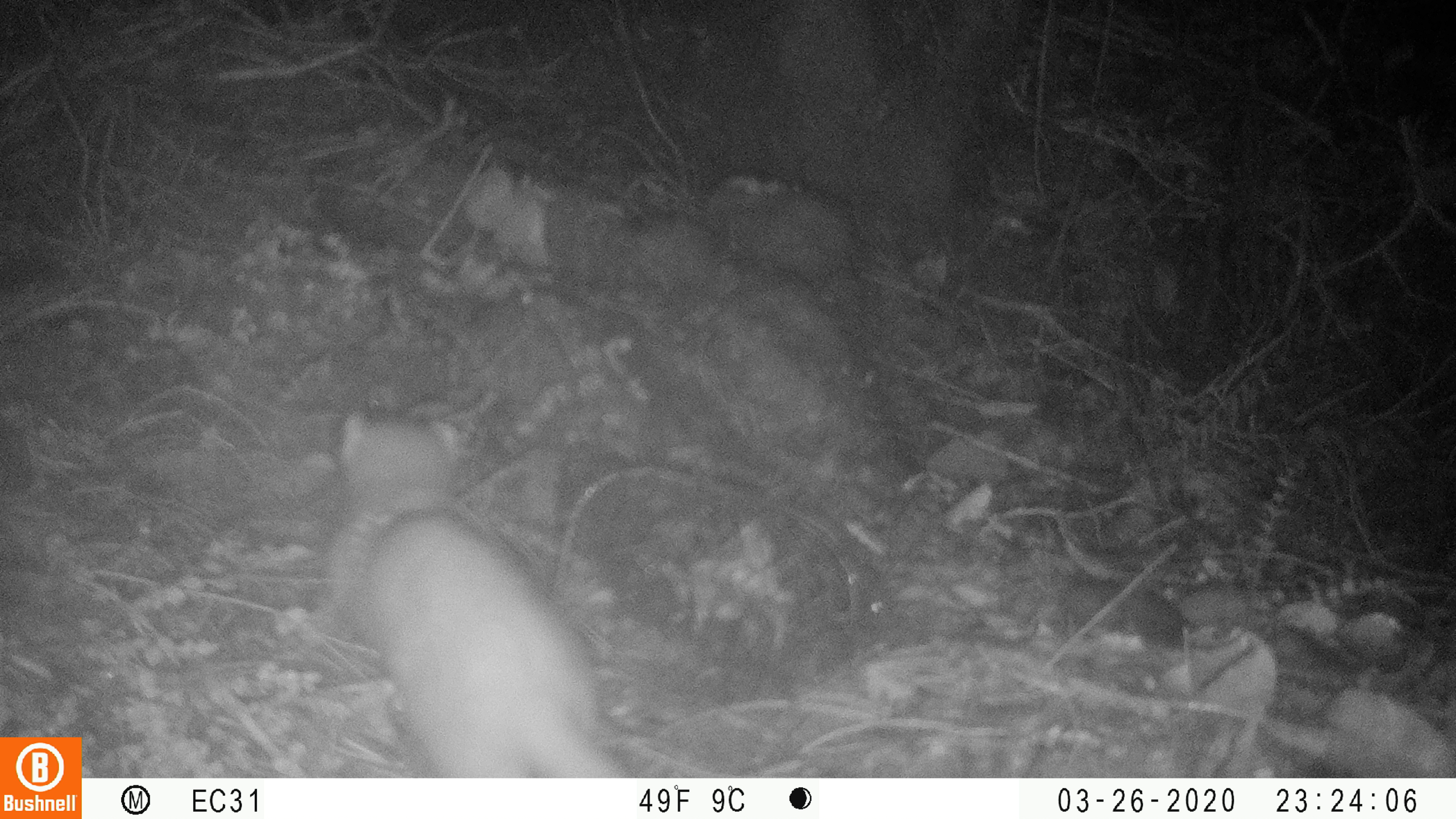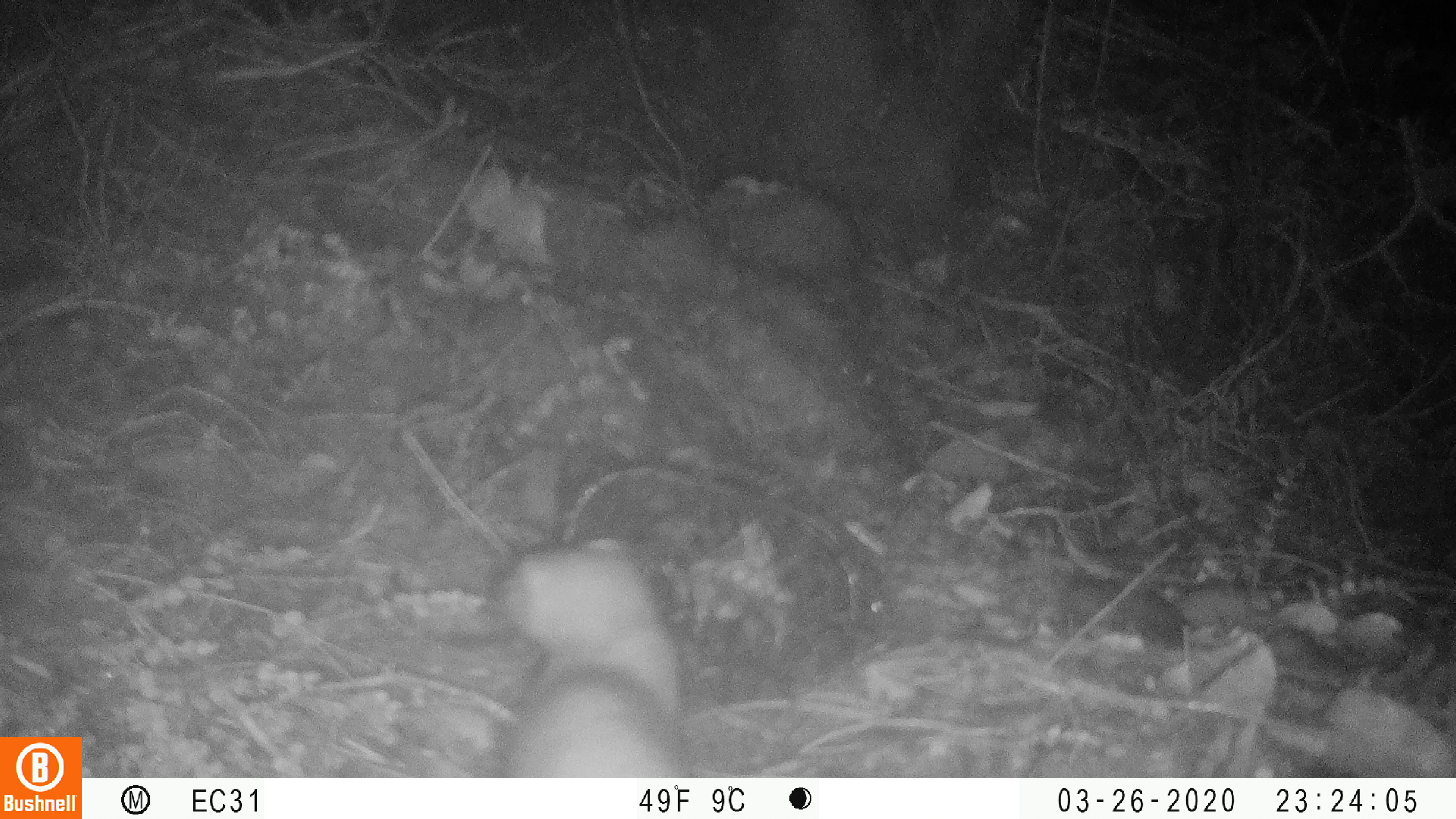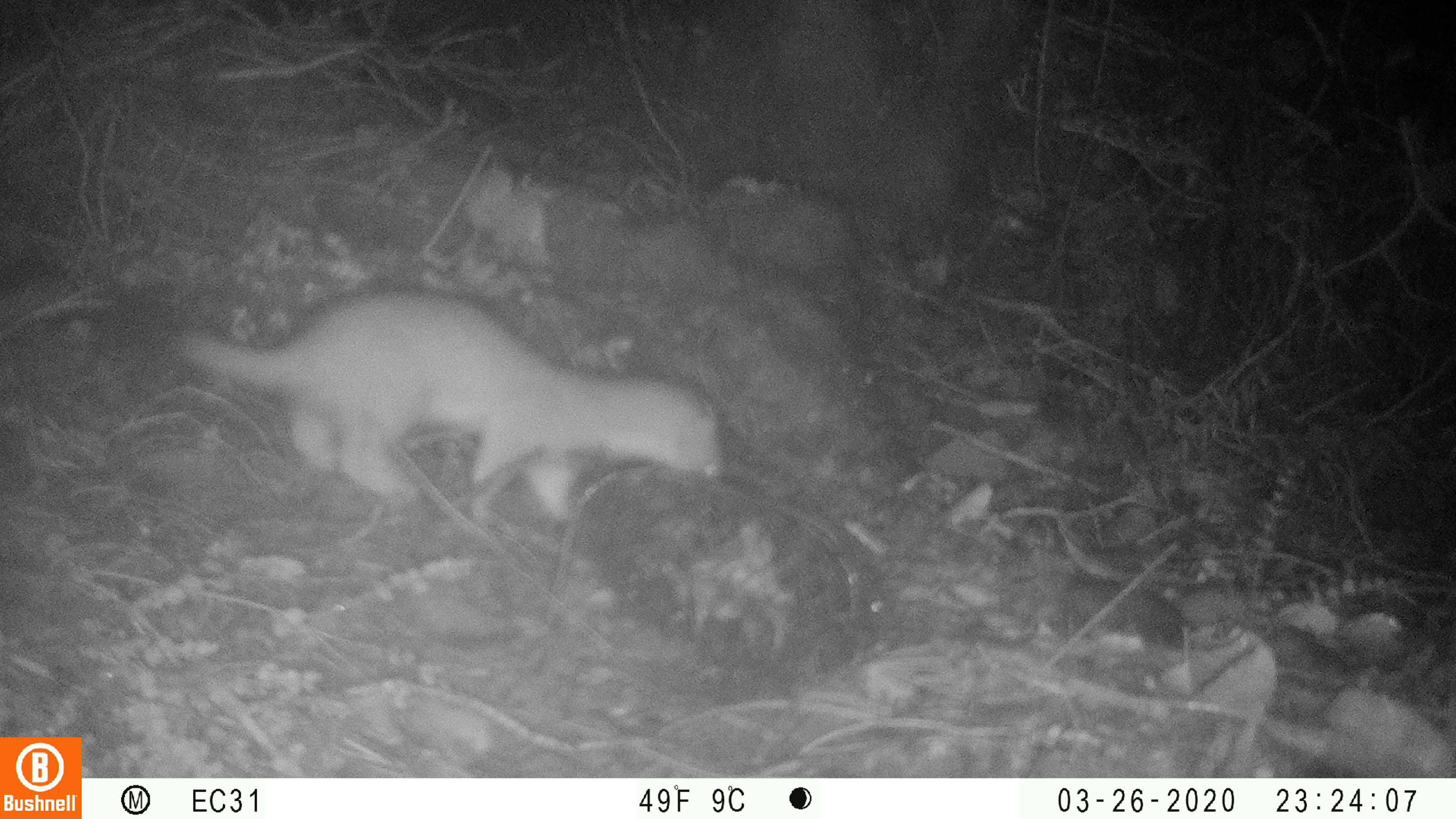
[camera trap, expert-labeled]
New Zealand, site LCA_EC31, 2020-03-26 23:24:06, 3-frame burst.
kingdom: Animalia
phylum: Chordata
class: Mammalia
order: Carnivora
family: Mustelidae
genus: Mustela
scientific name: Mustela erminea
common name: stoat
Stoat (Mustela erminea).